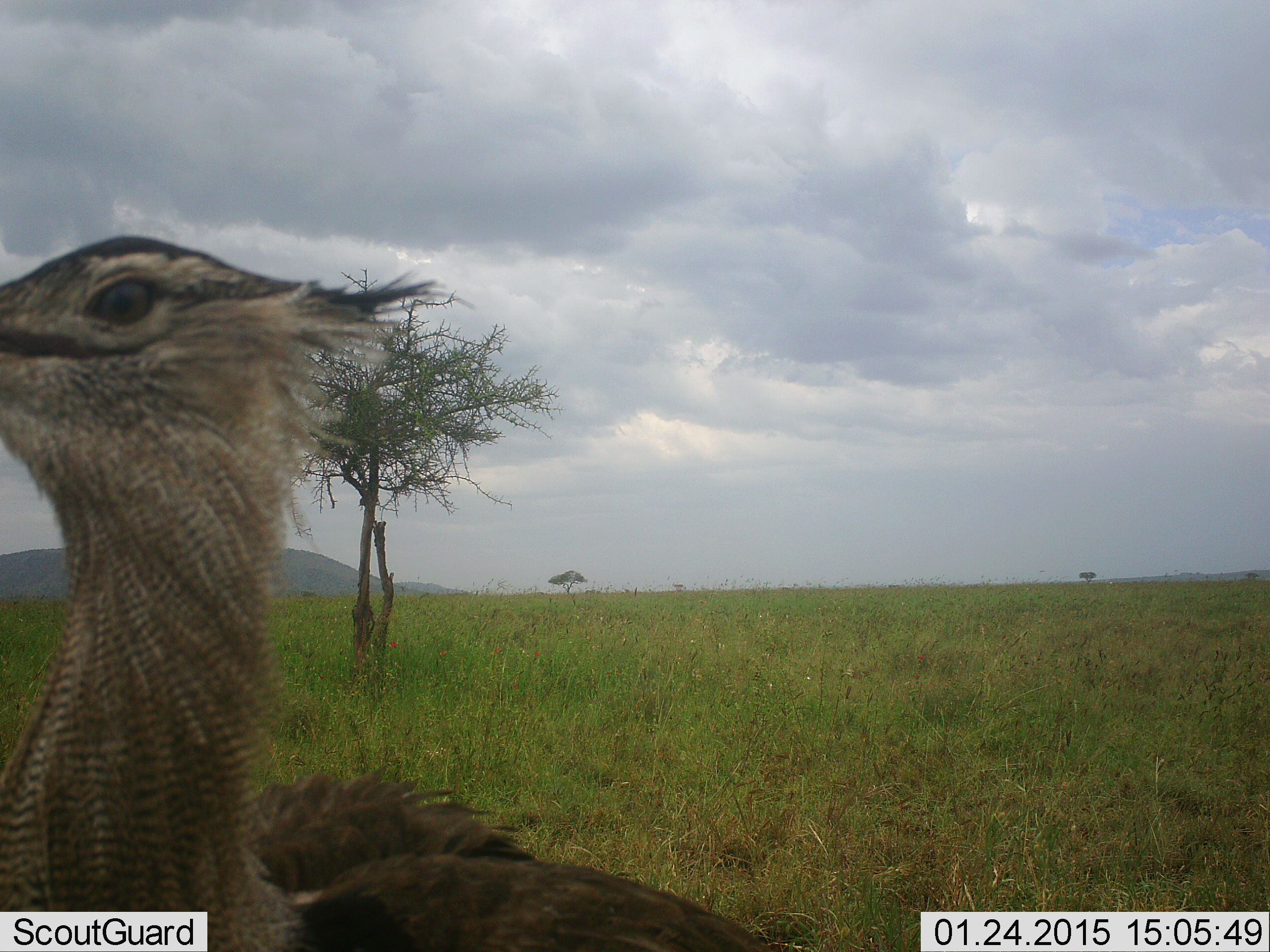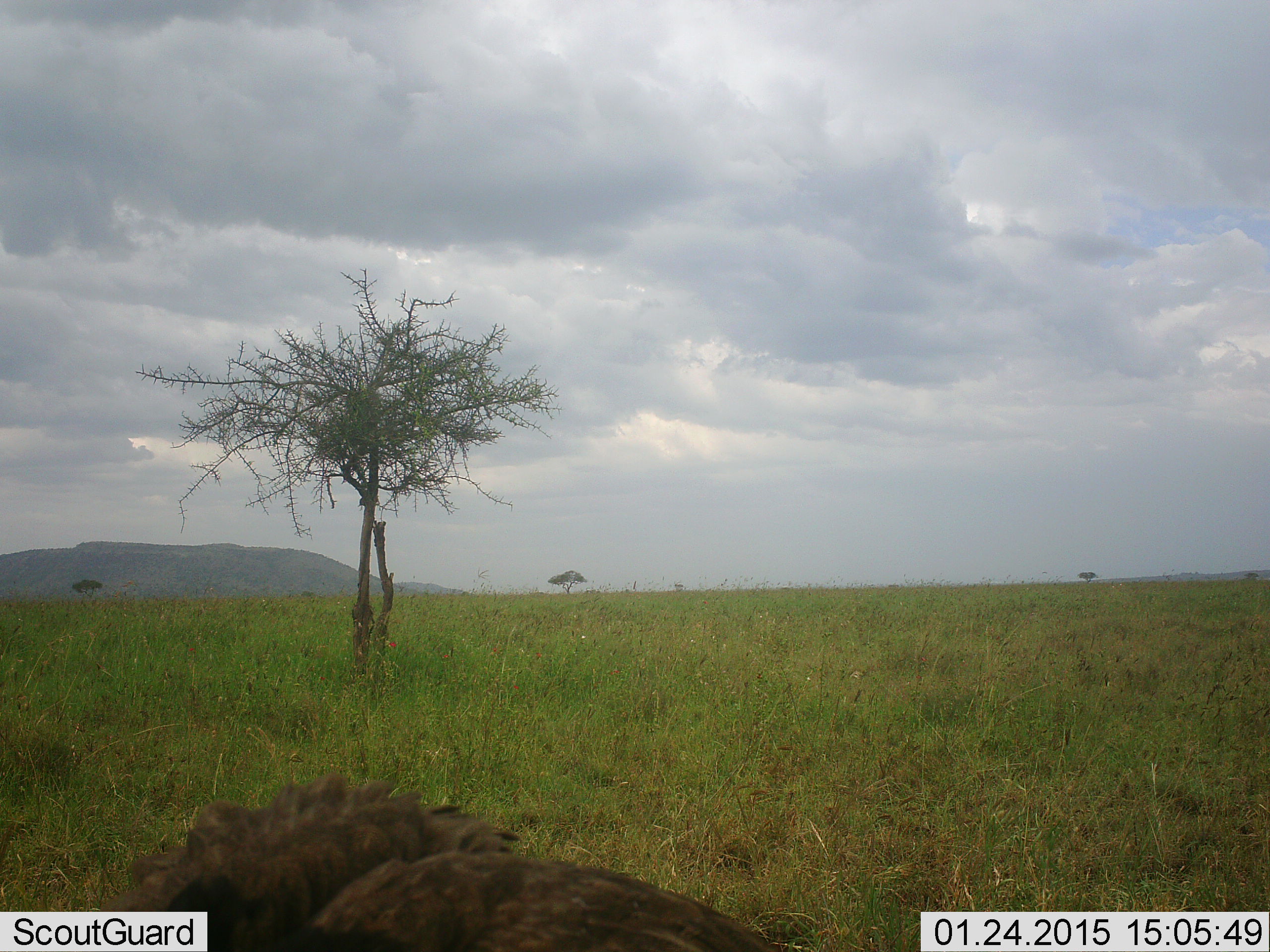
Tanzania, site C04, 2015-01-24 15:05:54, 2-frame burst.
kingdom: Animalia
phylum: Chordata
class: Aves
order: Otidiformes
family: Otididae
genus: Ardeotis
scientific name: Ardeotis kori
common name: kori bustard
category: koribustard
Koribustard (kori bustard) (Ardeotis kori), count 1. Behavior (volunteer vote fractions): standing 80%, resting 0%, moving 20%, interacting 0%. Young present (vote fraction): 0%. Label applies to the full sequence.